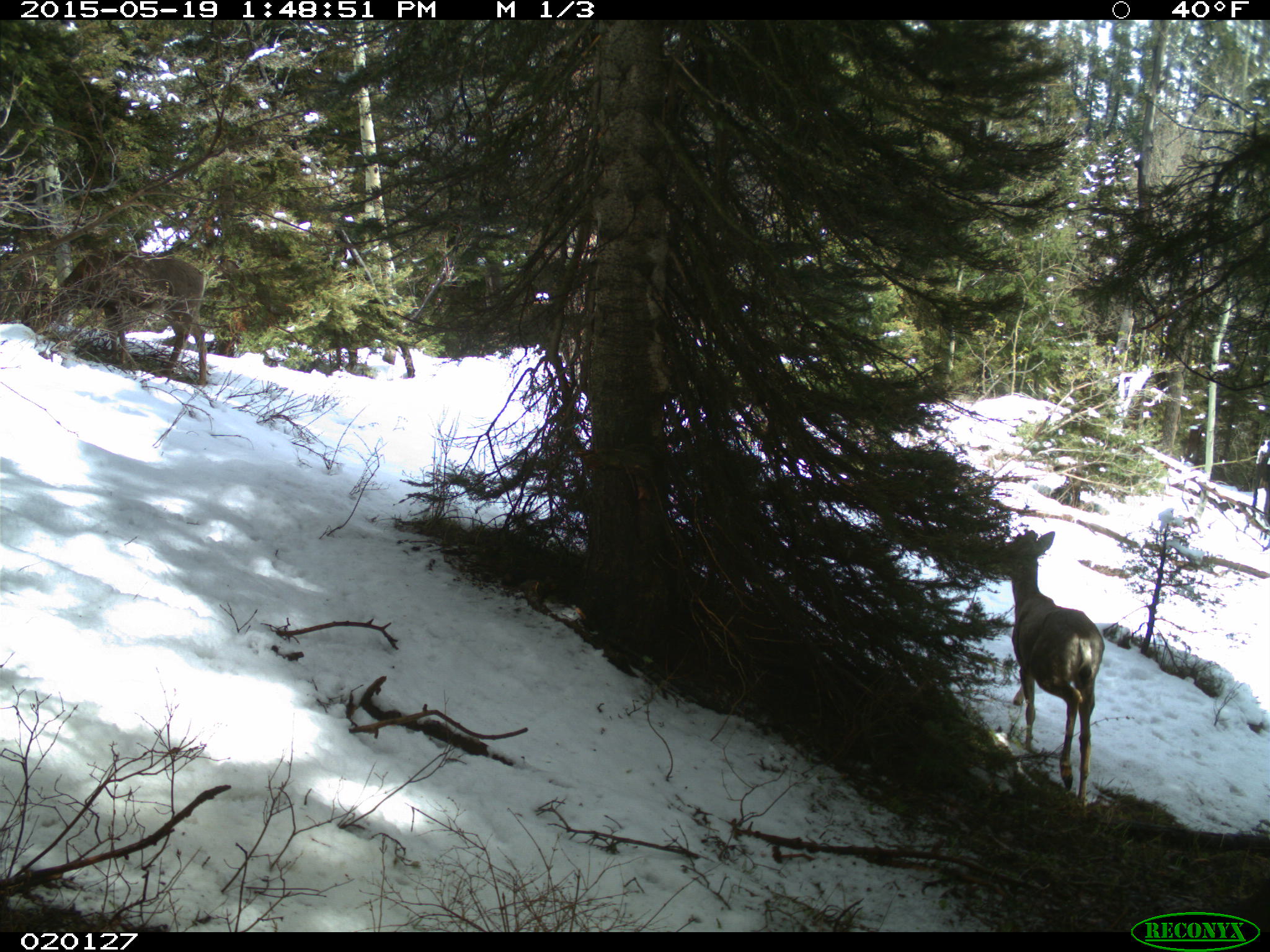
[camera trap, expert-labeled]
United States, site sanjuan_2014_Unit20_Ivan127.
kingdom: Animalia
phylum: Chordata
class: Mammalia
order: Artiodactyla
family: Cervidae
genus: Odocoileus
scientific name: Odocoileus hemionus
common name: mule deer